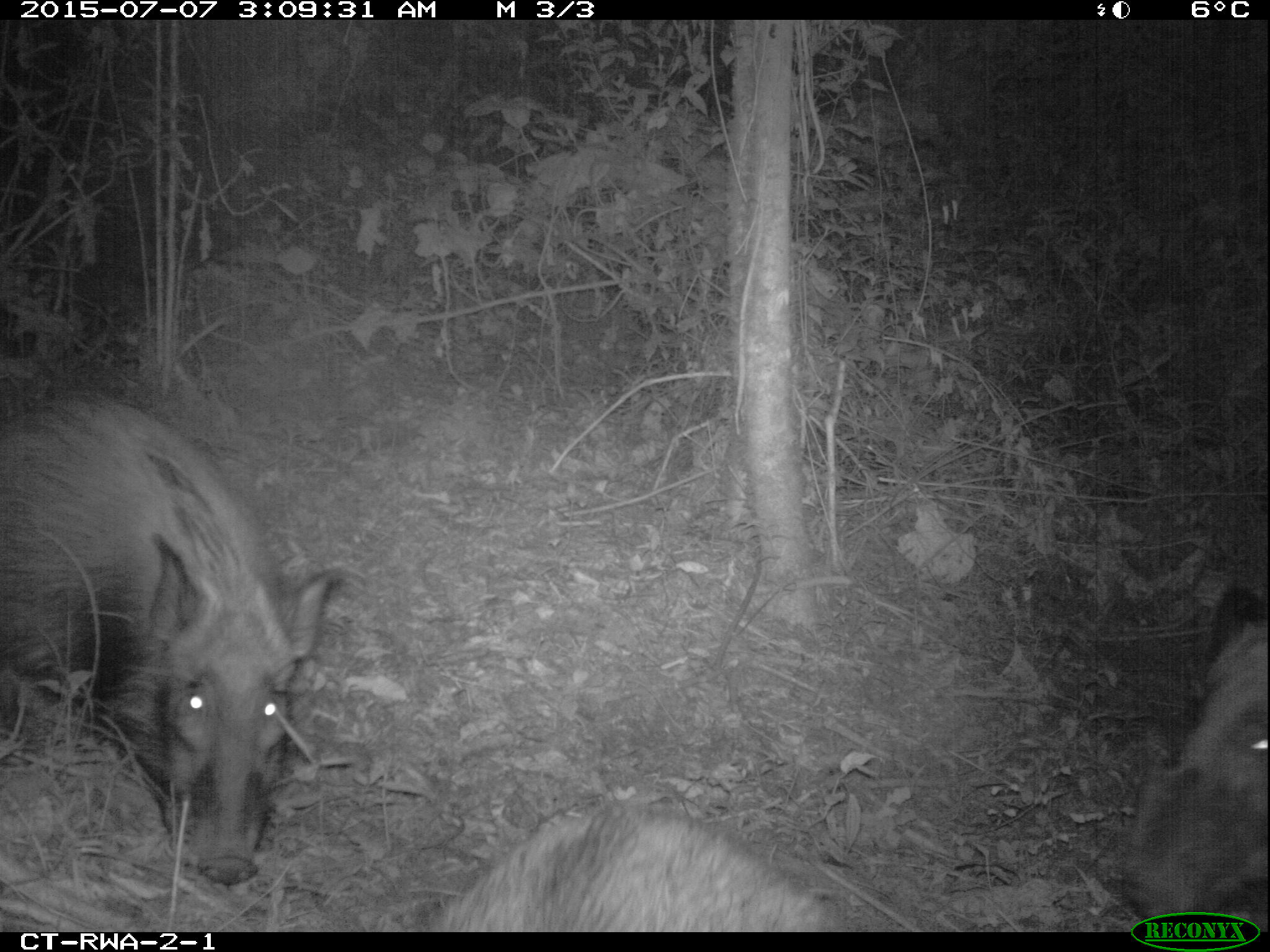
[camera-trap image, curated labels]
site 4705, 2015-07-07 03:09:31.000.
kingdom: Animalia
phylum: Chordata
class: Mammalia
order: Artiodactyla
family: Suidae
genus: Potamochoerus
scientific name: Potamochoerus larvatus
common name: bushpig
Potamochoerus larvatus (bushpig), count 3.